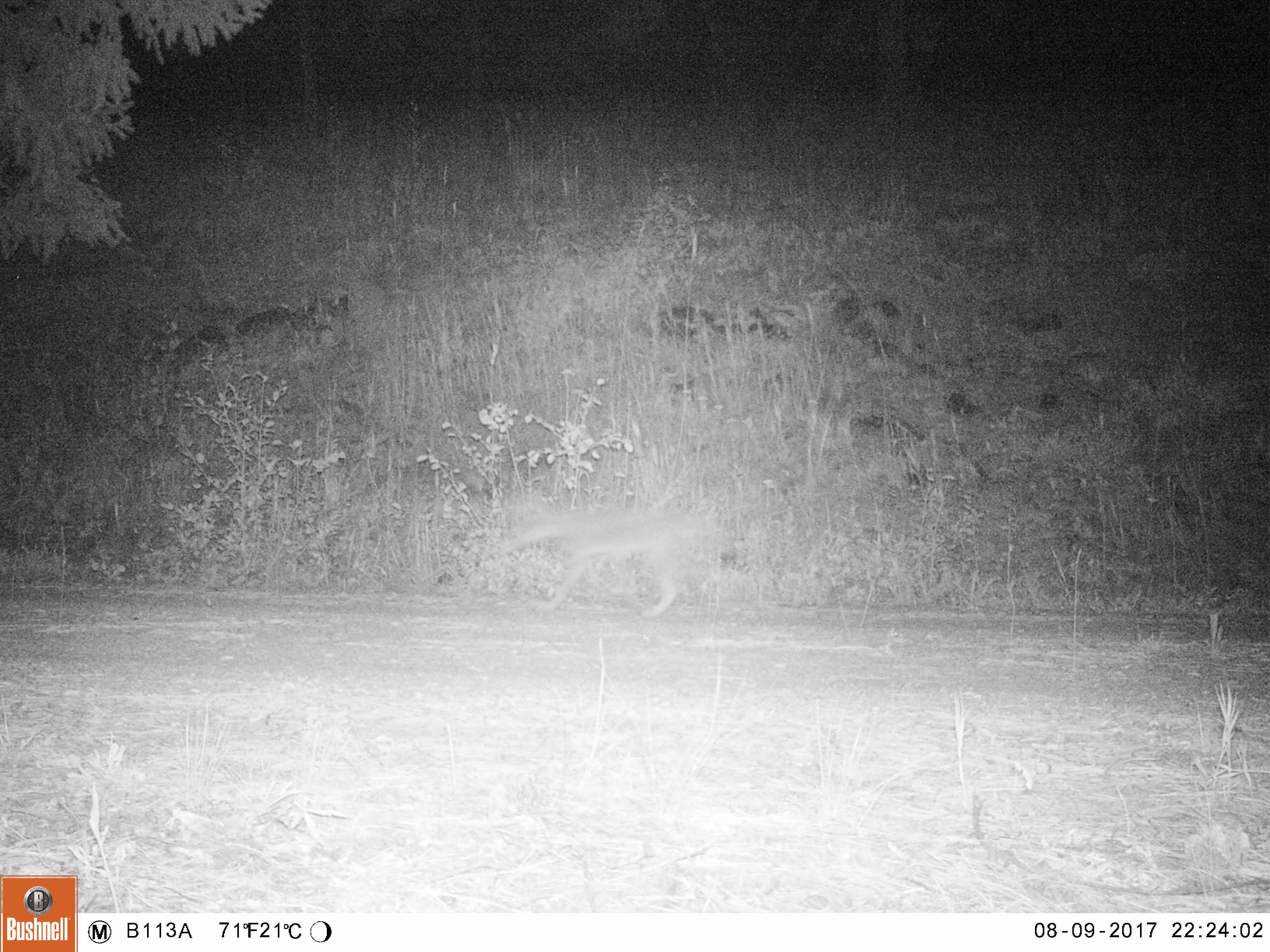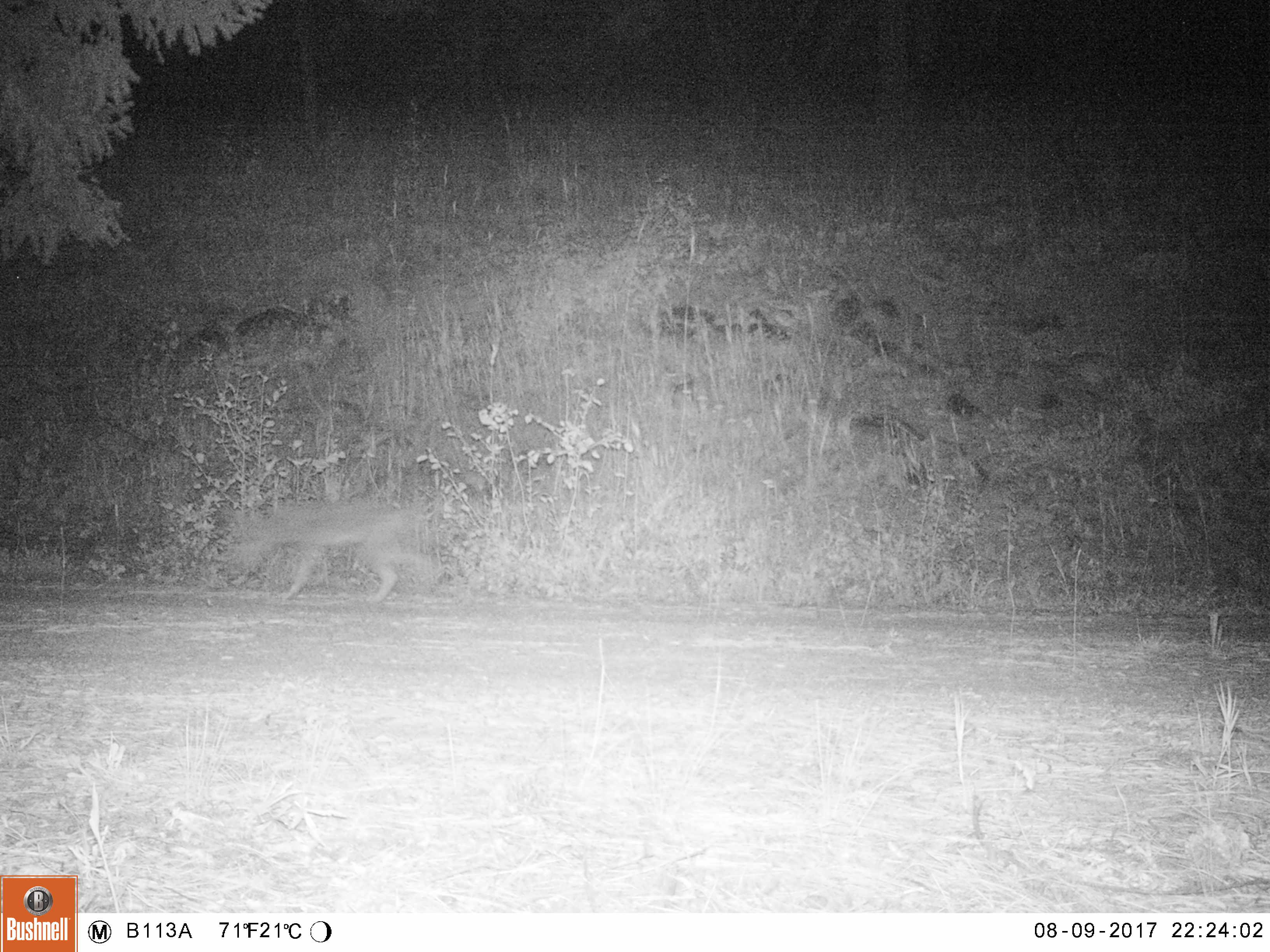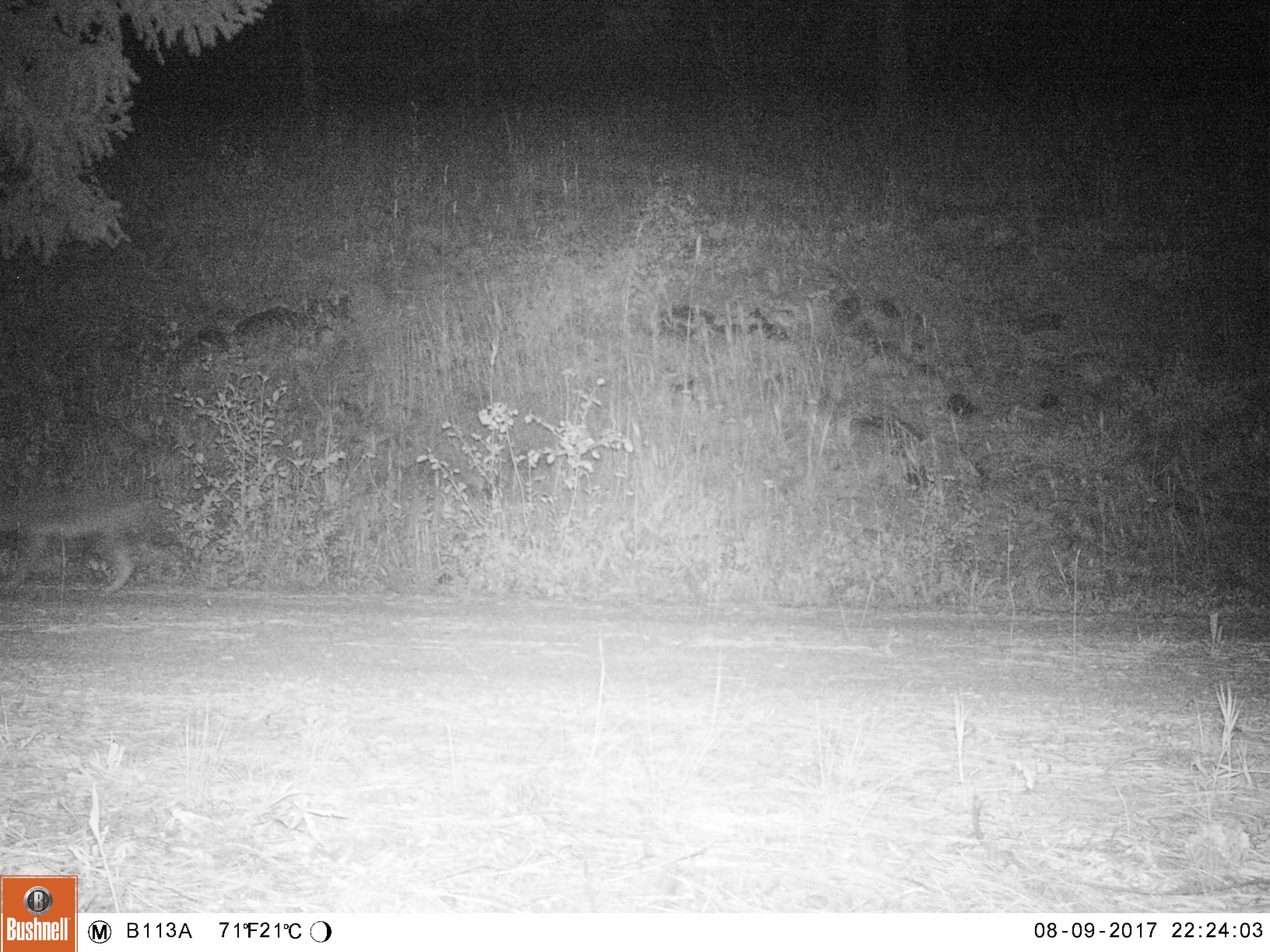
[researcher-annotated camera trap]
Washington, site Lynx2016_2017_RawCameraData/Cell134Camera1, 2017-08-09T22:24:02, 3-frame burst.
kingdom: Animalia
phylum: Chordata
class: Mammalia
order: Carnivora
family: Canidae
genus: Canis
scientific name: Canis latrans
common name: coyote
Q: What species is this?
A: Canis latrans (coyote).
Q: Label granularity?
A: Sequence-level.